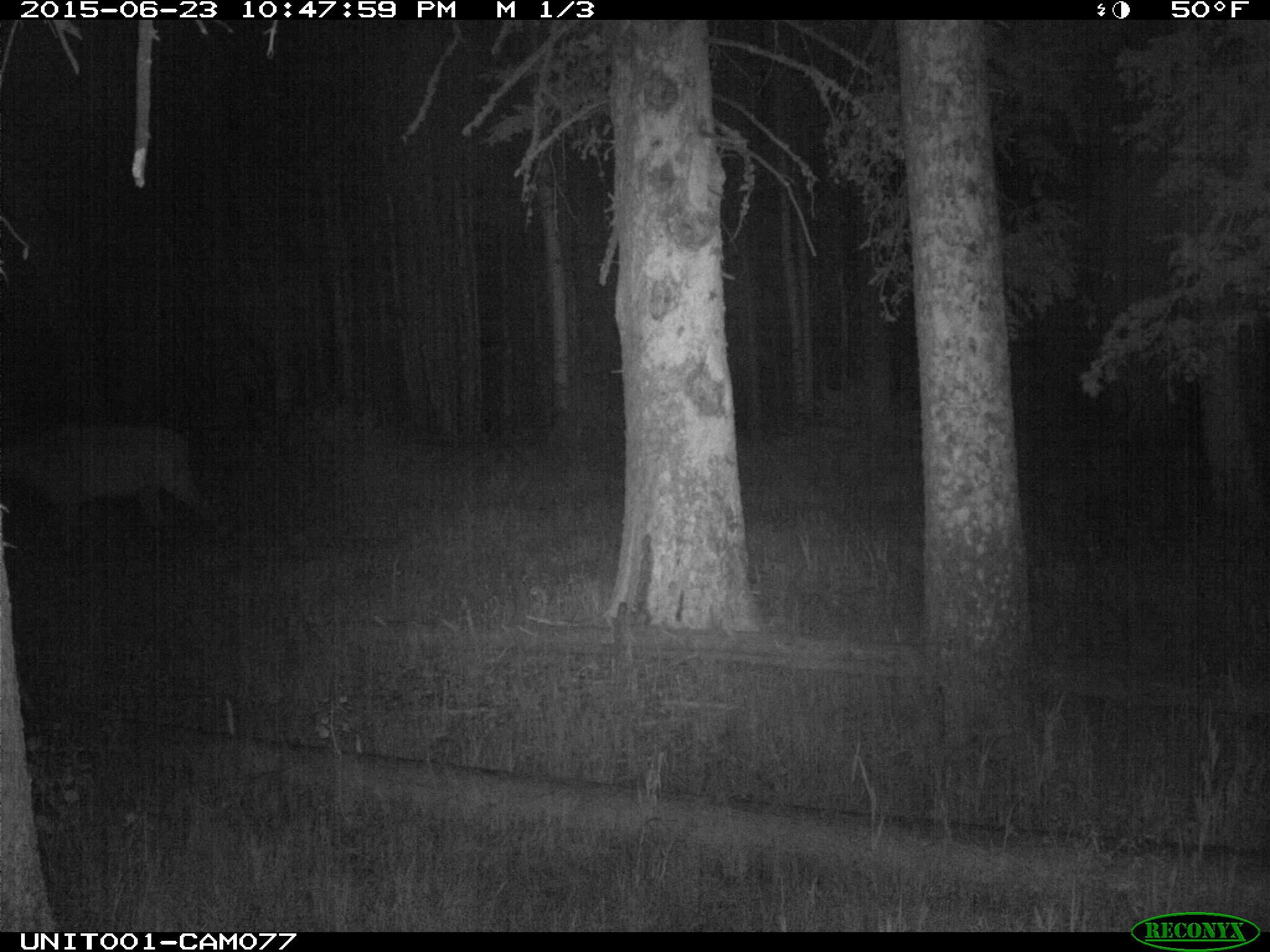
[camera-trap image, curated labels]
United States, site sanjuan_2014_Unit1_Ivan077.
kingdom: Animalia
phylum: Chordata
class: Mammalia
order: Artiodactyla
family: Cervidae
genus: Cervus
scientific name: Cervus elaphus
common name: red deer